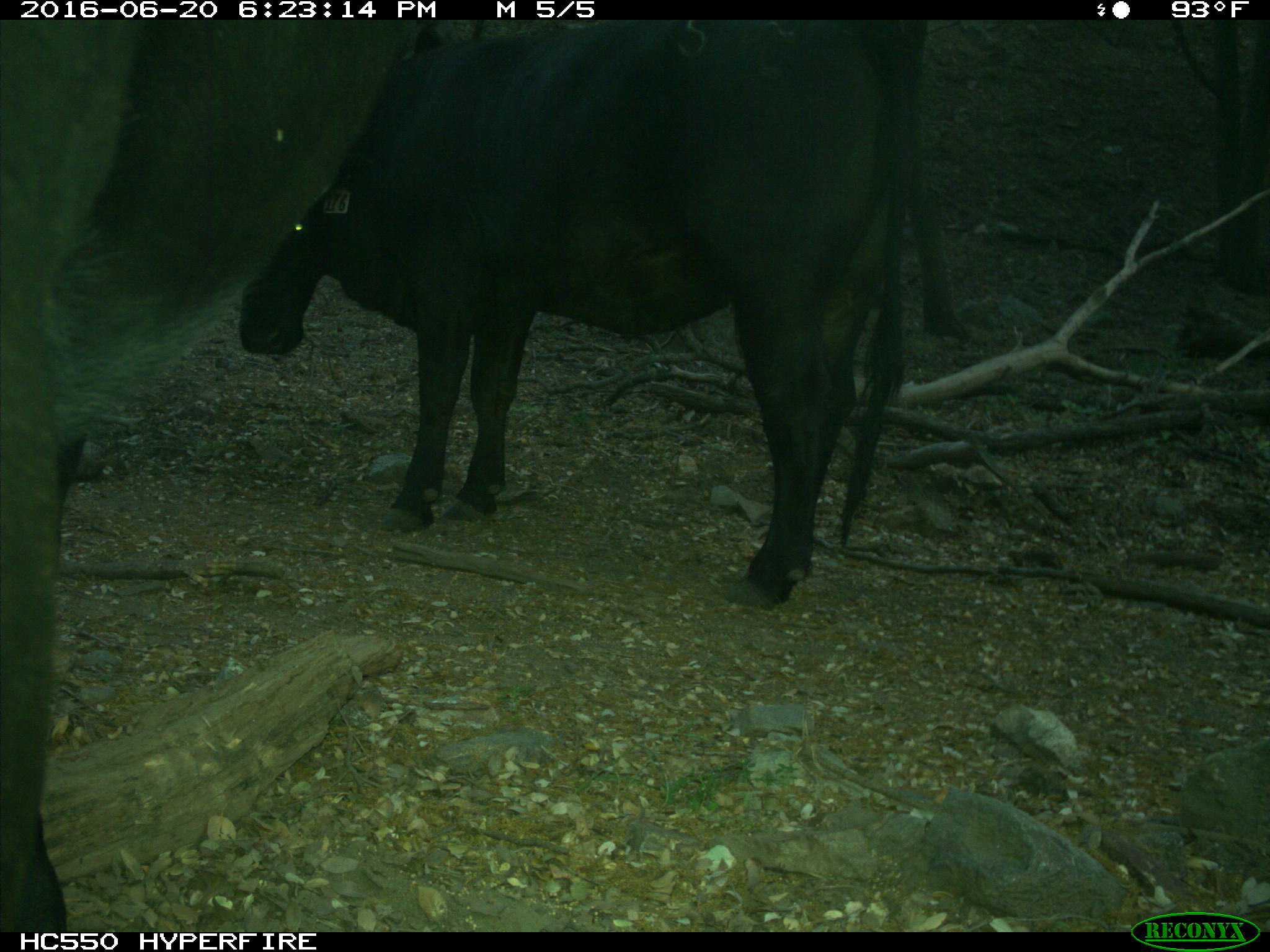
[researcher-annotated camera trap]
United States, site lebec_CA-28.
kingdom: Animalia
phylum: Chordata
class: Mammalia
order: Artiodactyla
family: Bovidae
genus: Bos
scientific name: Bos taurus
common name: domestic cow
Bos taurus (domestic cow).